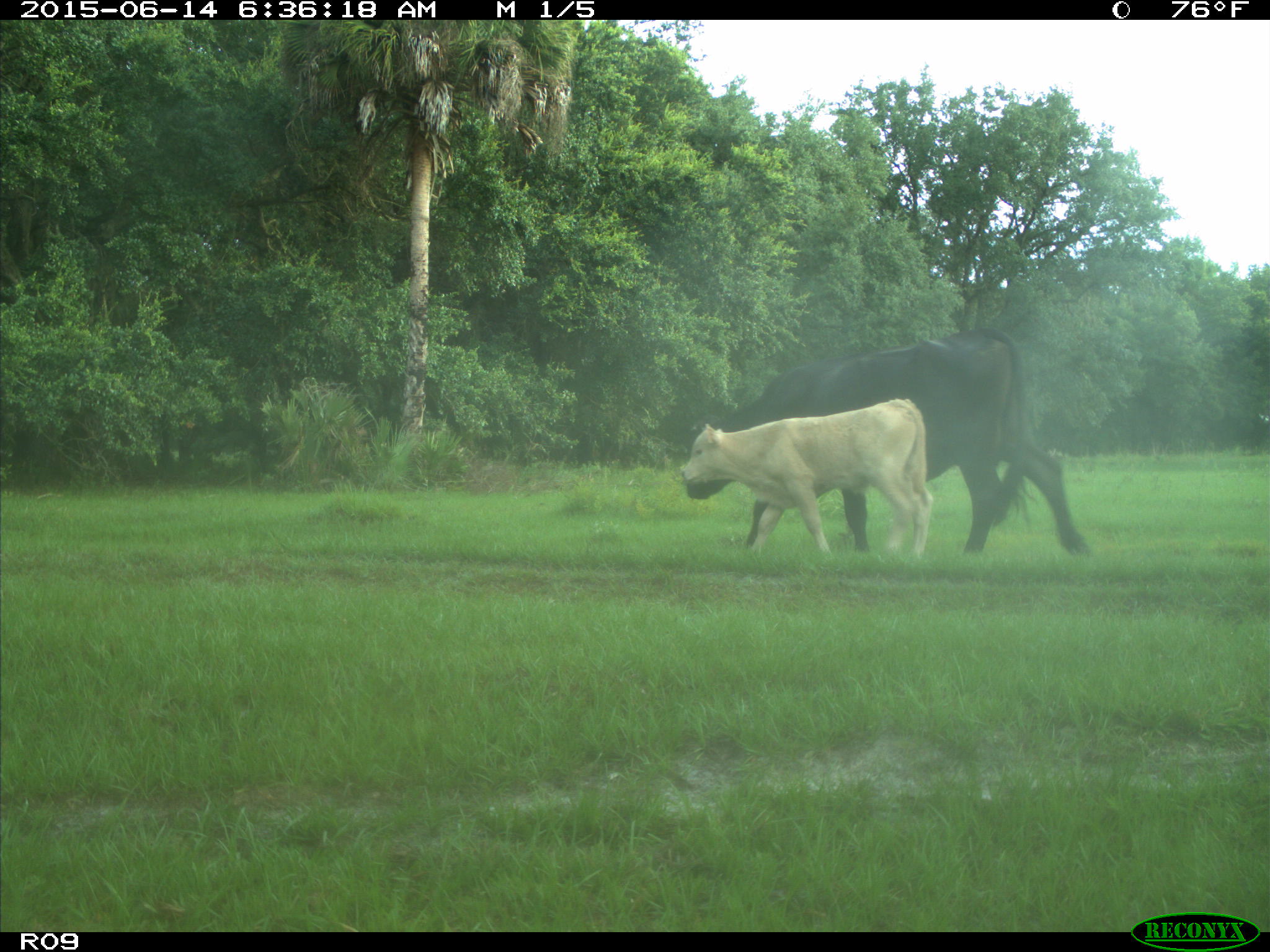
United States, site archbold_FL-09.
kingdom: Animalia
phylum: Chordata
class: Mammalia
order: Artiodactyla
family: Bovidae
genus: Bos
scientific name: Bos taurus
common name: domestic cow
Bos taurus (domestic cow).